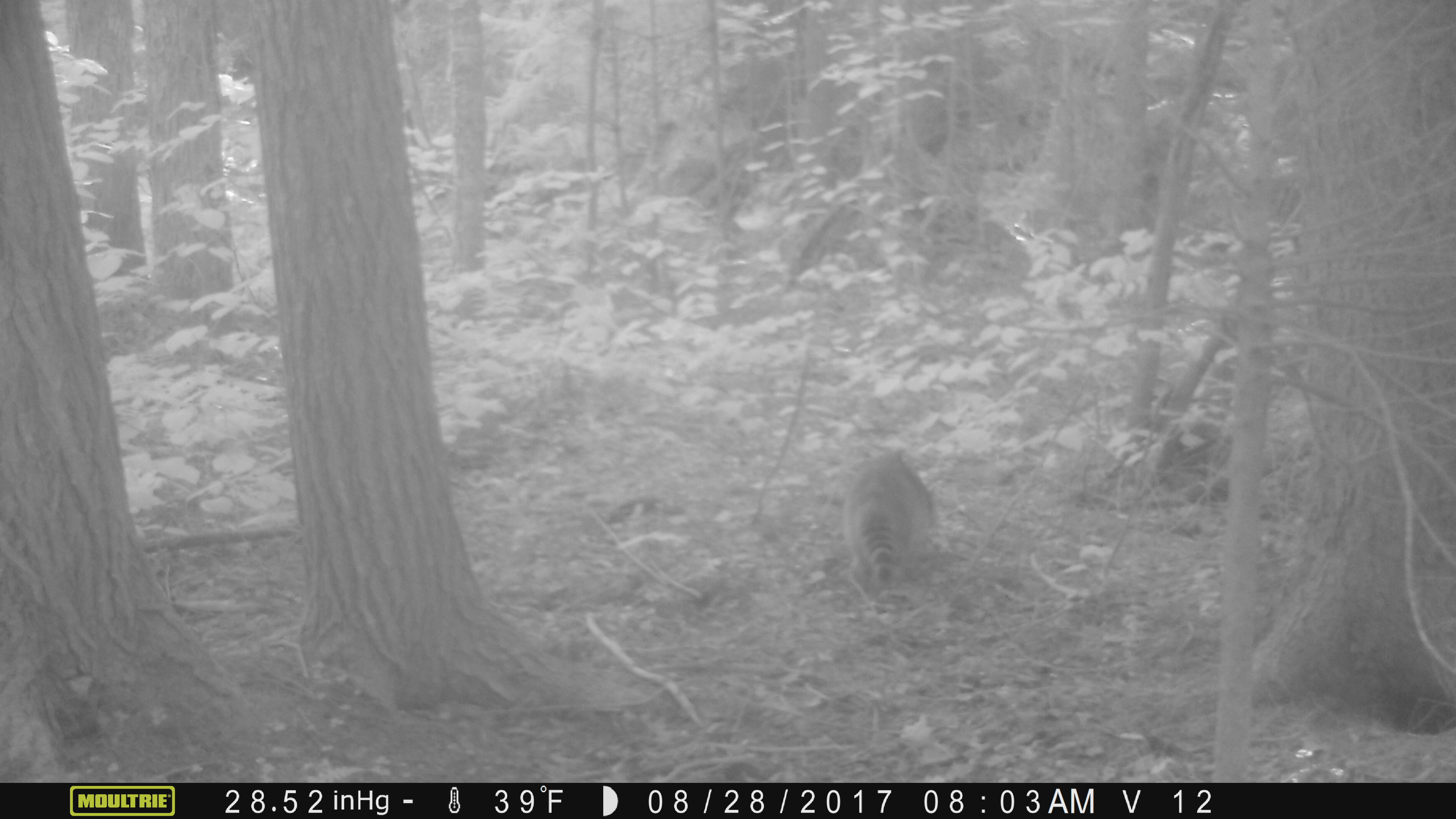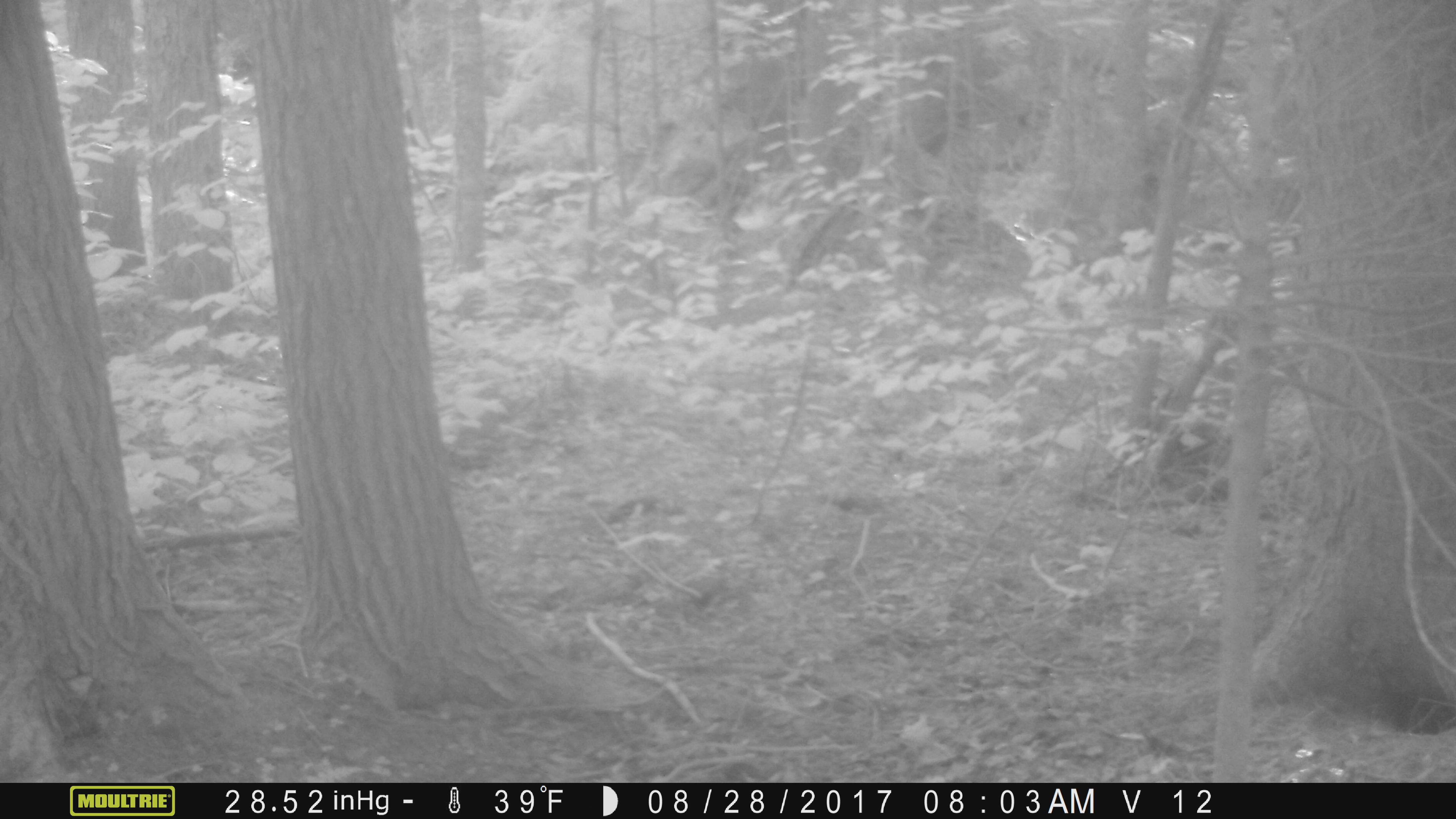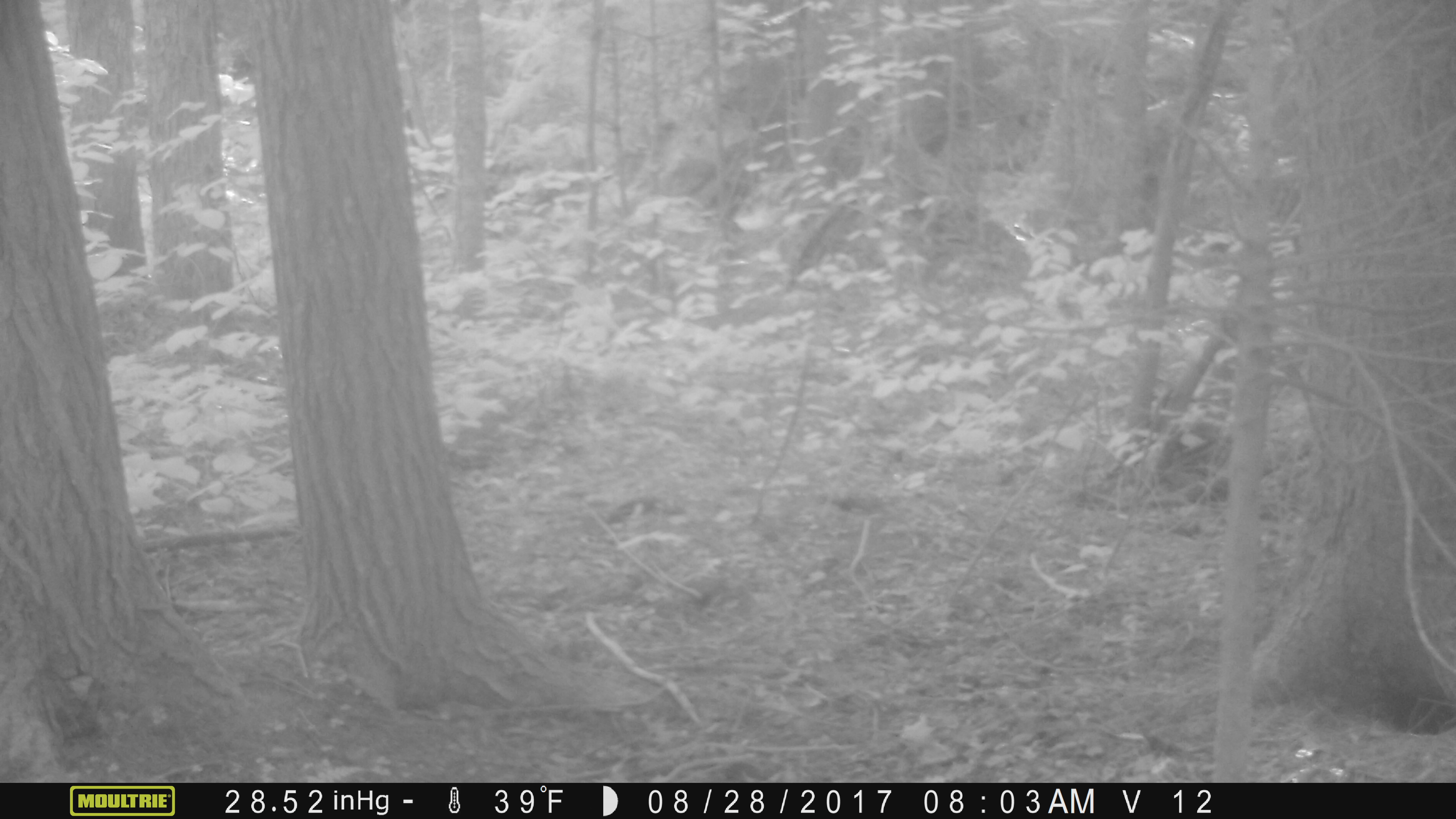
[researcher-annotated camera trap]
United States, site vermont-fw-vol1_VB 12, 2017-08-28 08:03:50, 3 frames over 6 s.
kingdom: Animalia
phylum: Chordata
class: Mammalia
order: Carnivora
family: Procyonidae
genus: Procyon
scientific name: Procyon lotor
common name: raccoon